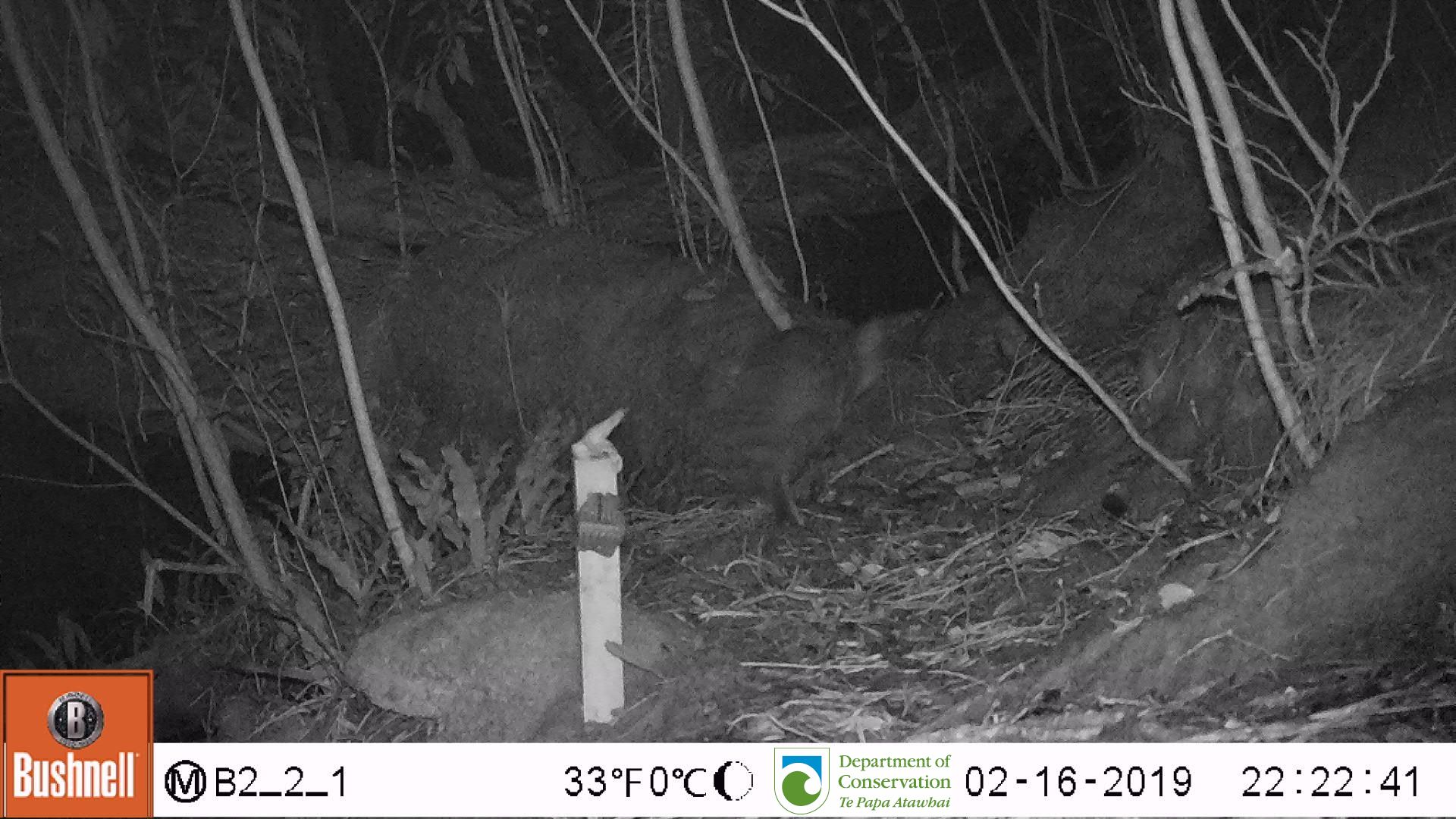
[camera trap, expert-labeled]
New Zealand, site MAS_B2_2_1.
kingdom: Animalia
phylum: Chordata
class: Mammalia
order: Carnivora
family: Felidae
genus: Felis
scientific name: Felis catus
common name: domestic cat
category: cat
Cat (domestic cat) (Felis catus).